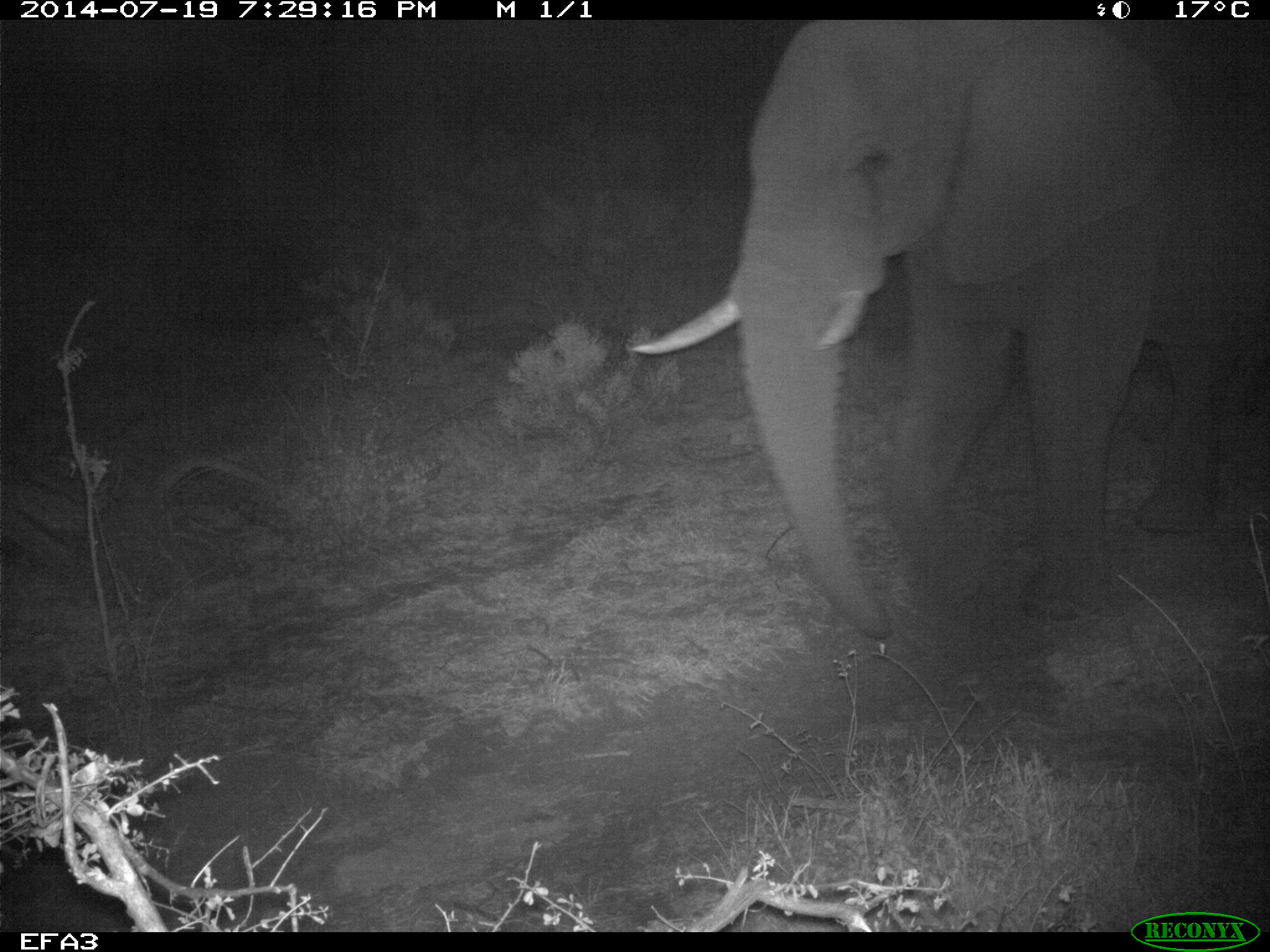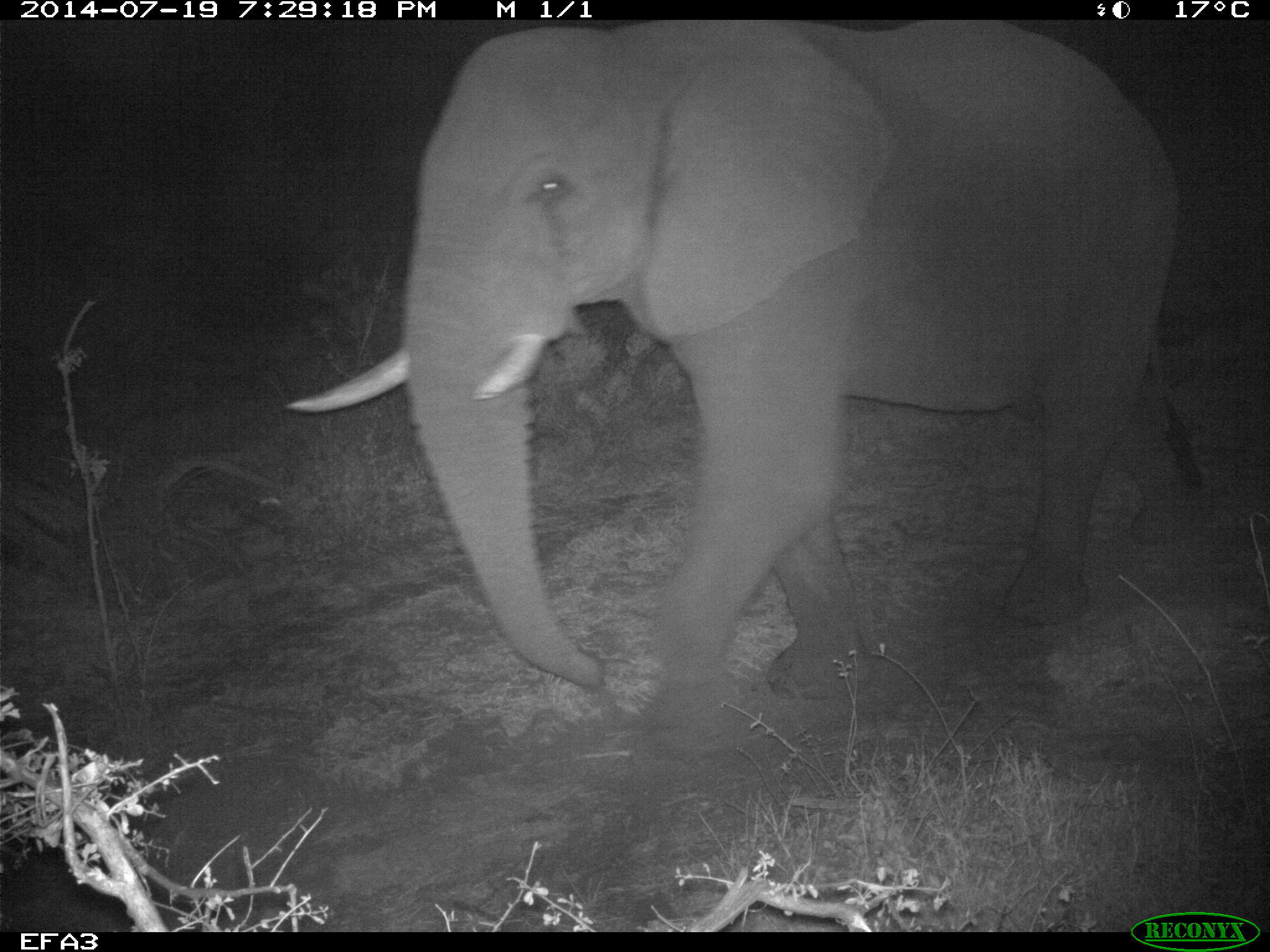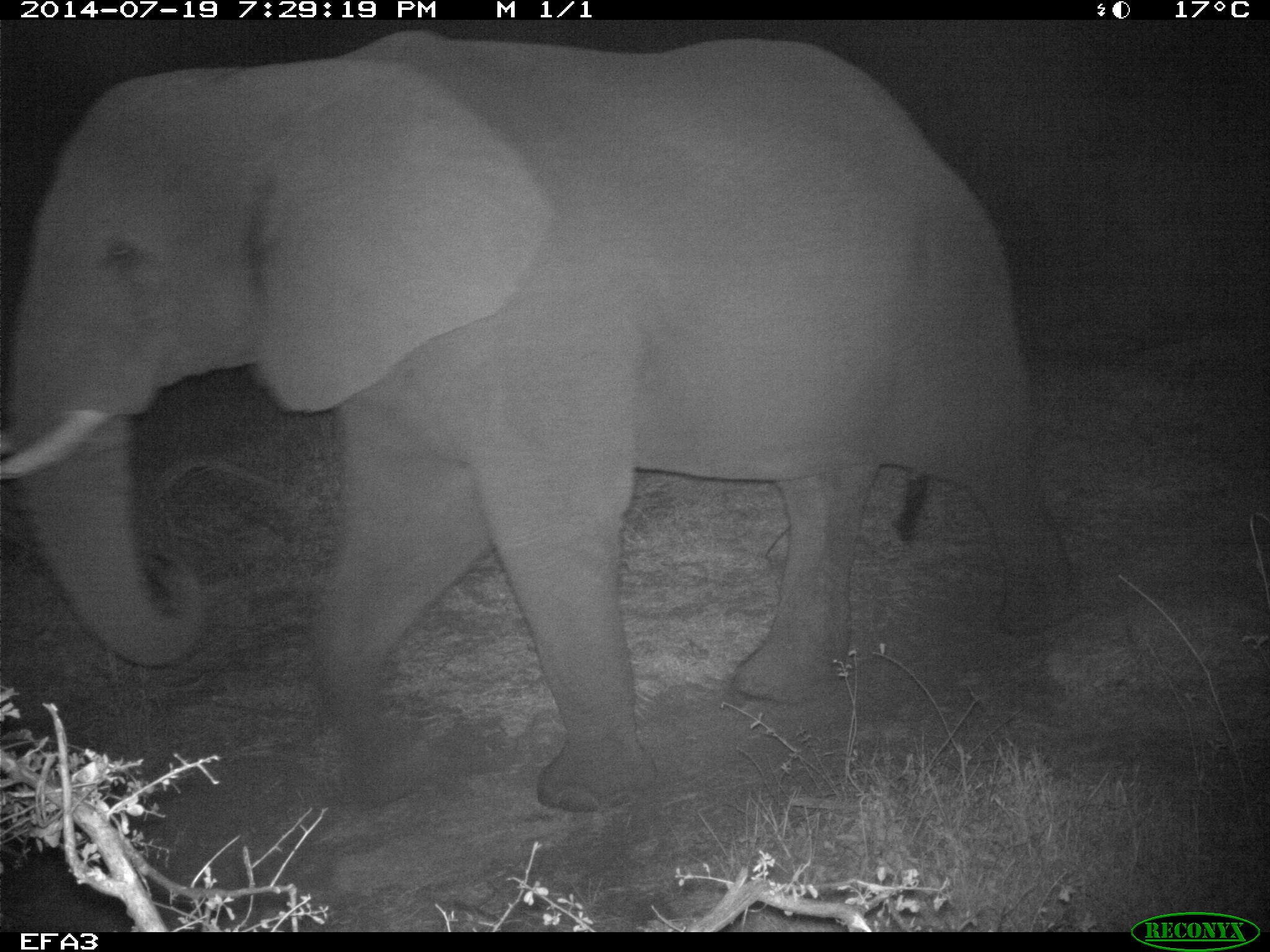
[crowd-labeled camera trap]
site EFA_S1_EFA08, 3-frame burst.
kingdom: Animalia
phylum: Chordata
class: Mammalia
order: Proboscidea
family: Elephantidae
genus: Loxodonta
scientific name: Loxodonta africana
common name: african bush elephant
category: elephant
Elephant (african bush elephant) (Loxodonta africana), count 1. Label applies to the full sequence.